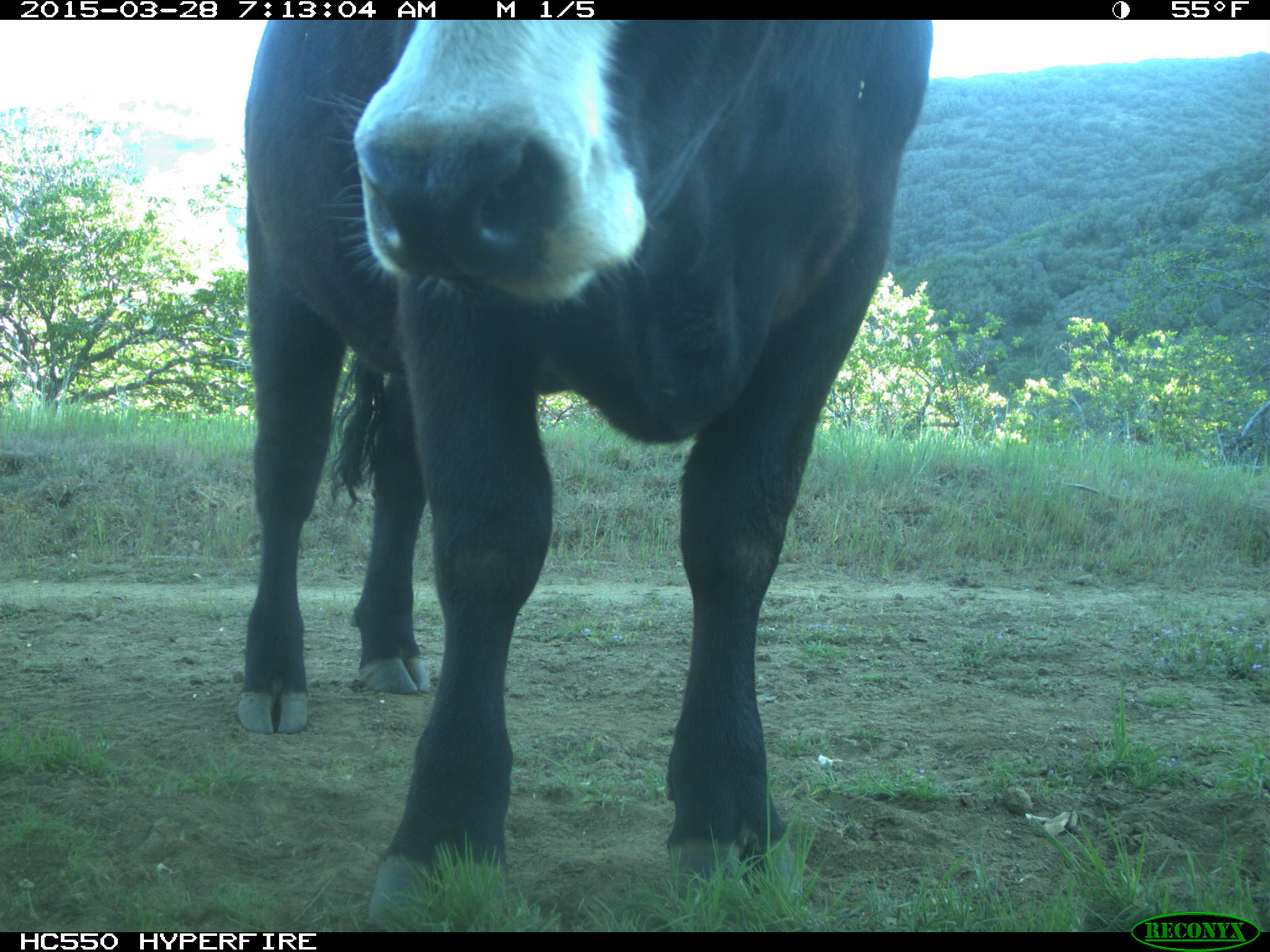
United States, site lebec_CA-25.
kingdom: Animalia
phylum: Chordata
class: Mammalia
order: Artiodactyla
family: Bovidae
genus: Bos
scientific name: Bos taurus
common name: domestic cow